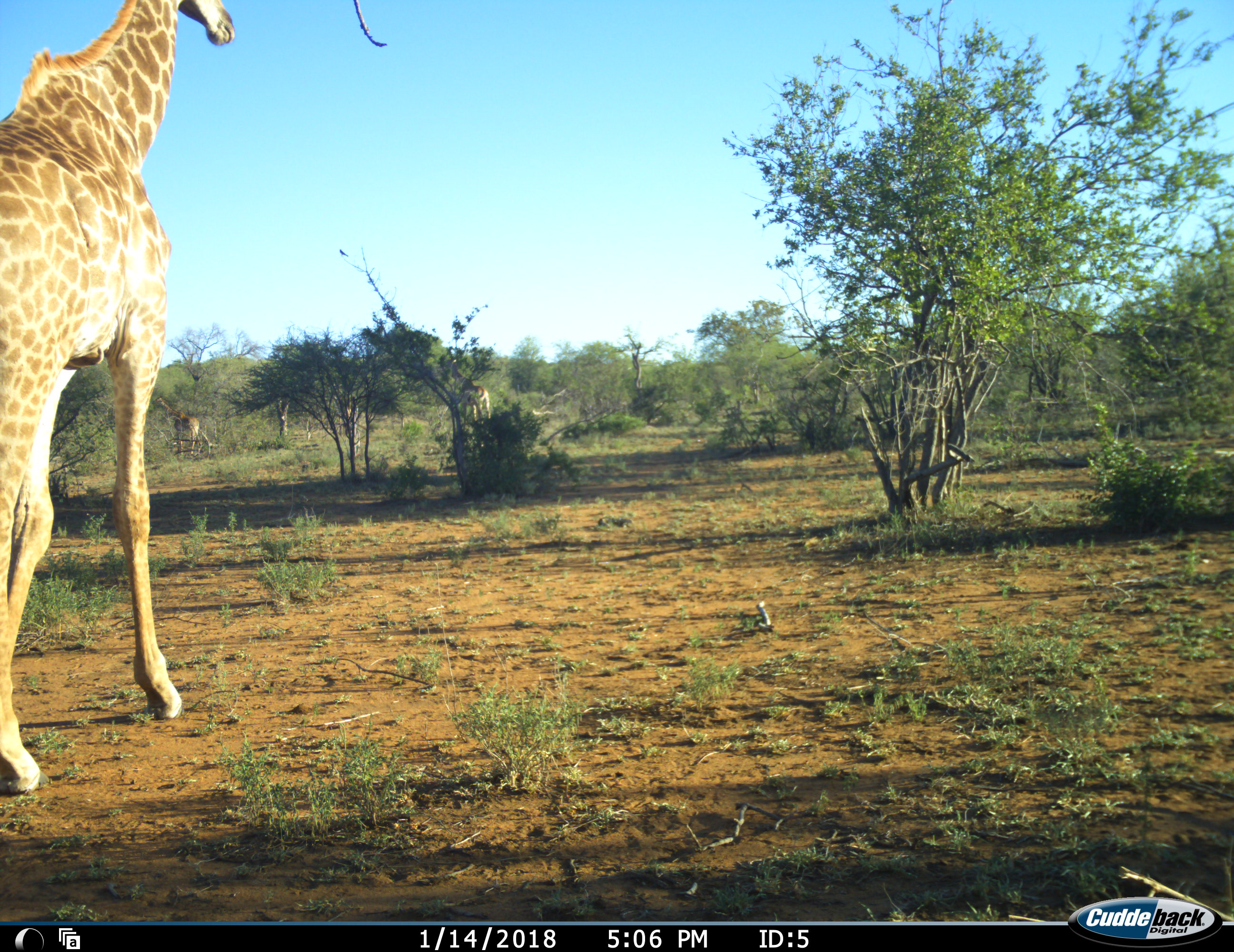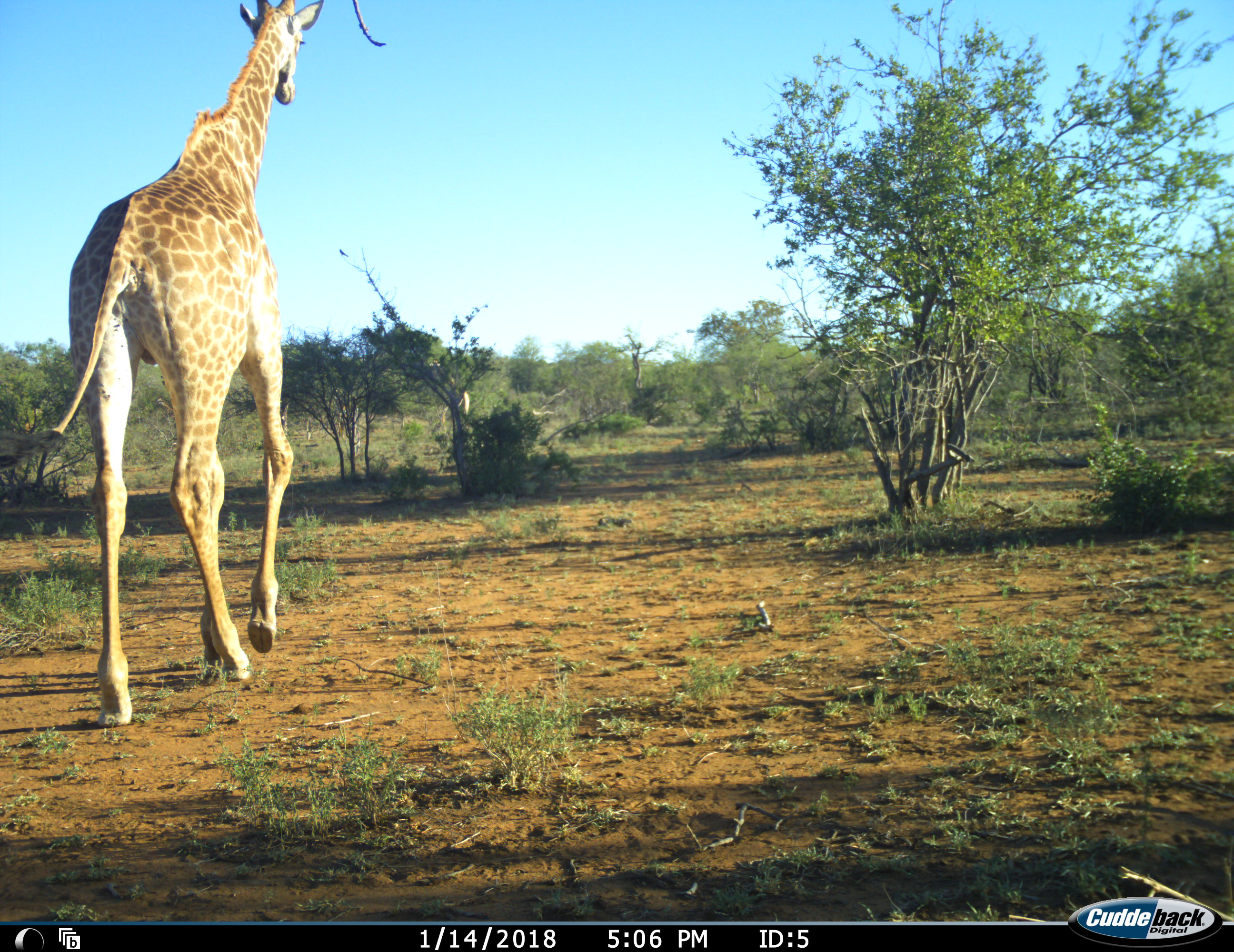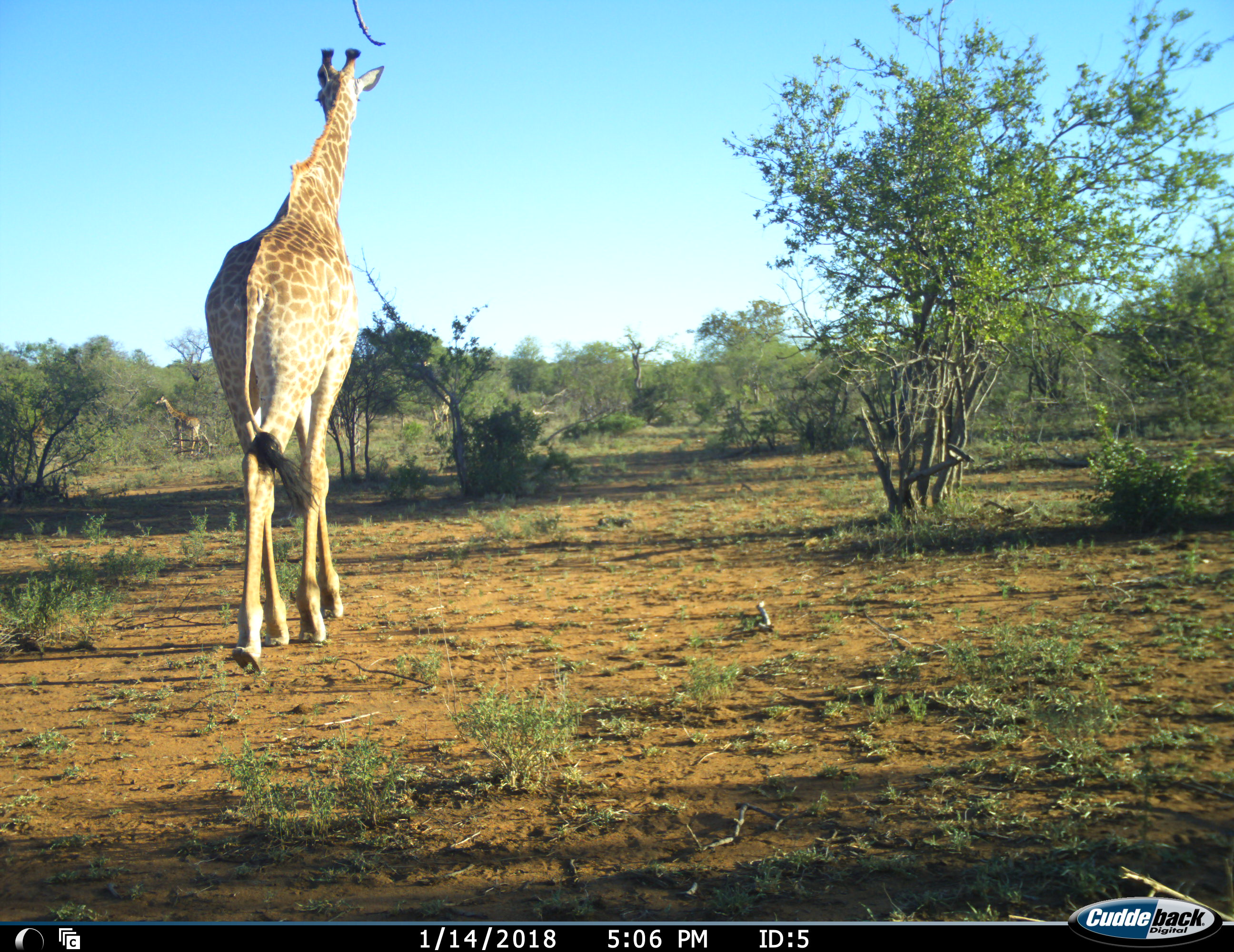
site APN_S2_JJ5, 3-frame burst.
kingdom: Animalia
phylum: Chordata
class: Mammalia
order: Artiodactyla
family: Giraffidae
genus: Giraffa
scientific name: Giraffa camelopardalis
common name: giraffe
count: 3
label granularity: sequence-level